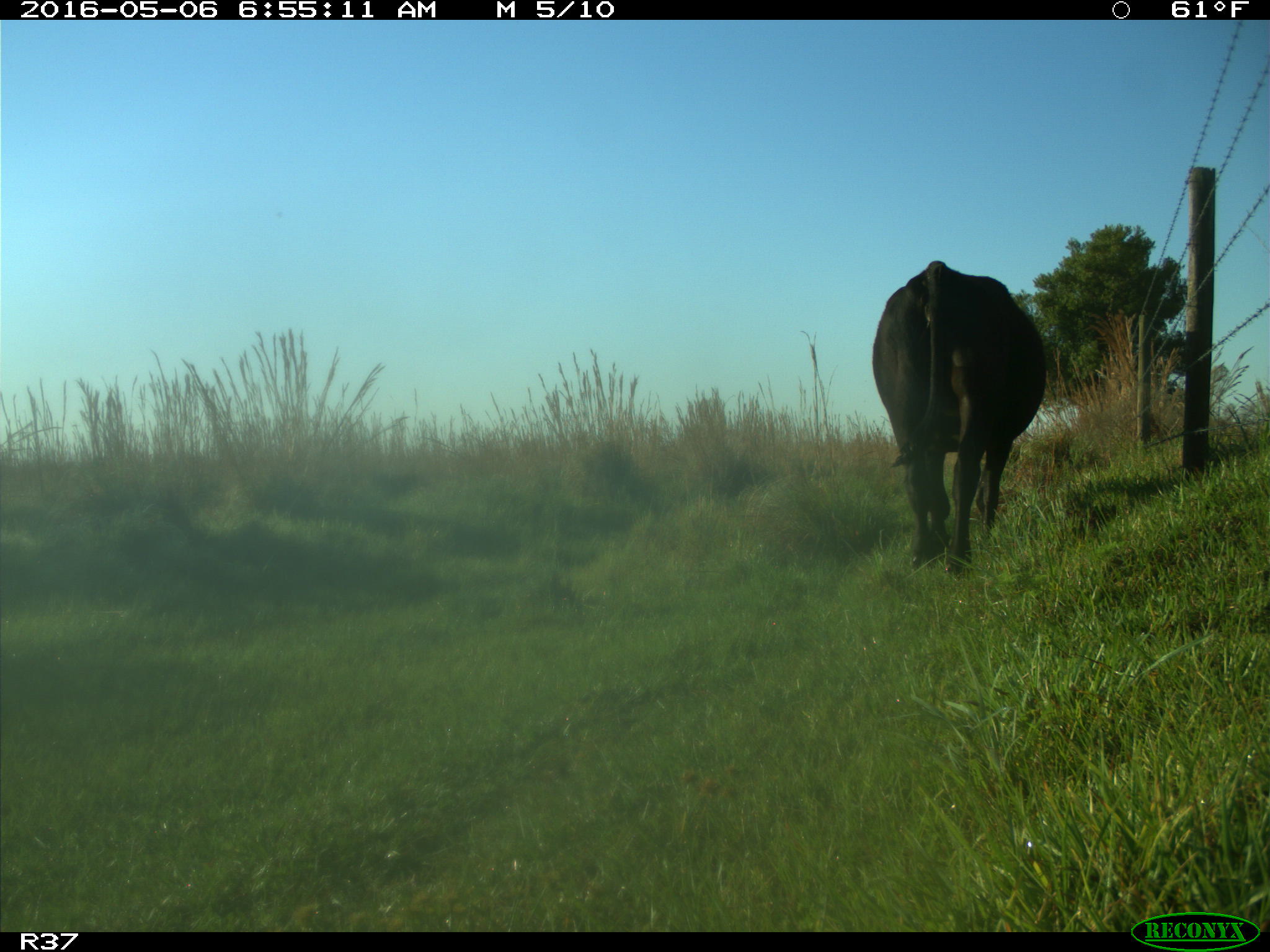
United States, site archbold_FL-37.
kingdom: Animalia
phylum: Chordata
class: Mammalia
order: Artiodactyla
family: Bovidae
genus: Bos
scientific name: Bos taurus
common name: domestic cow